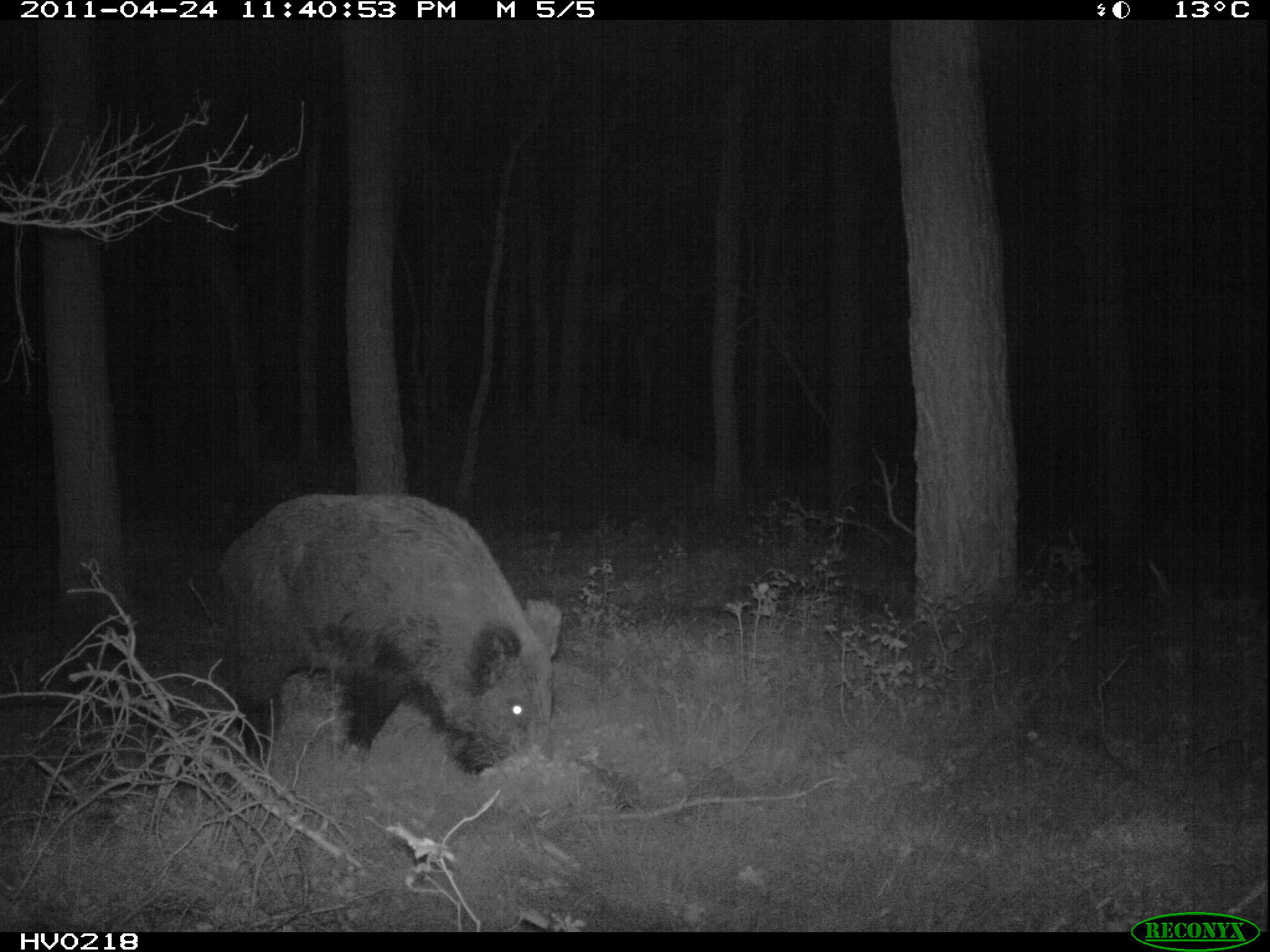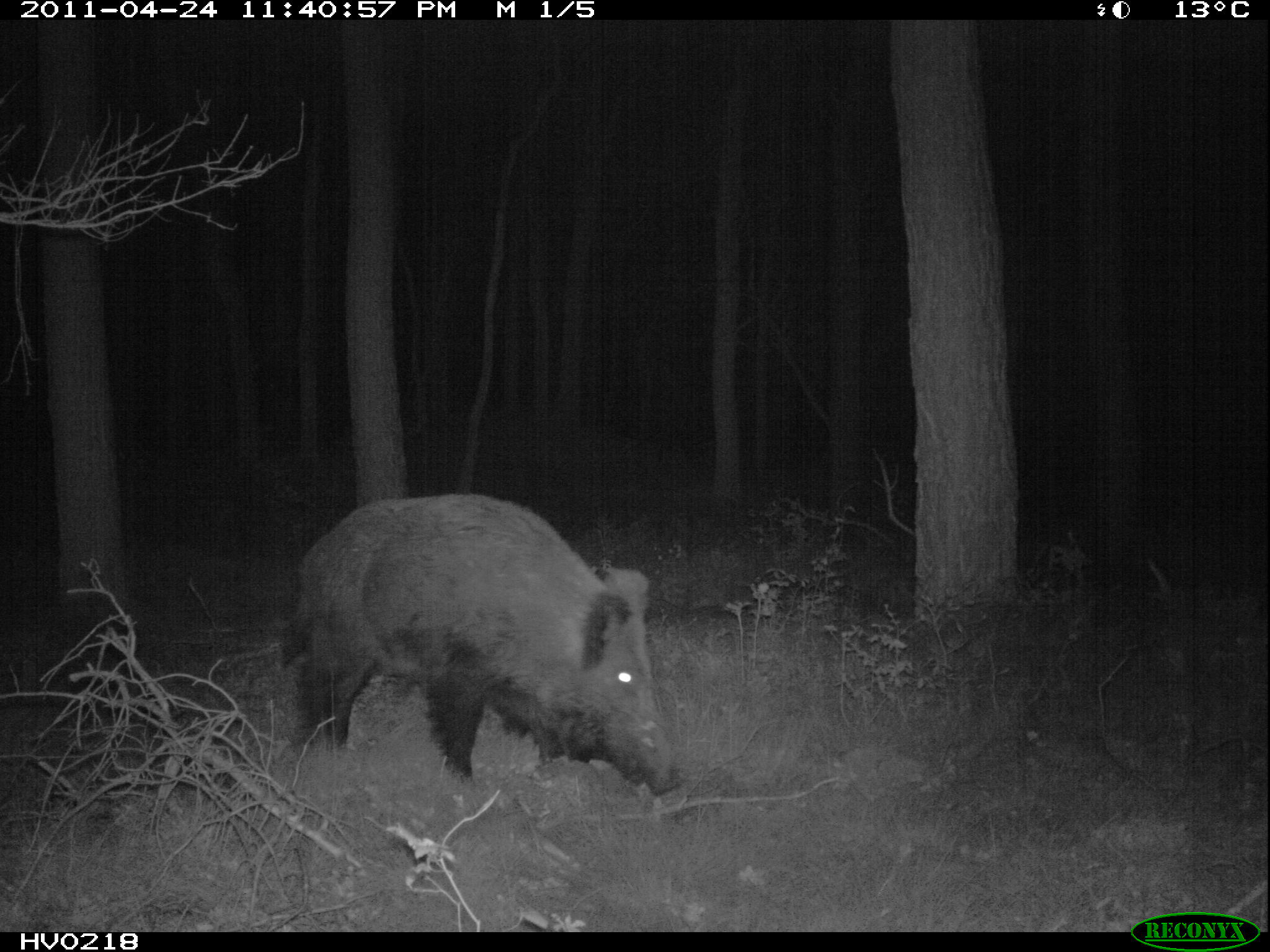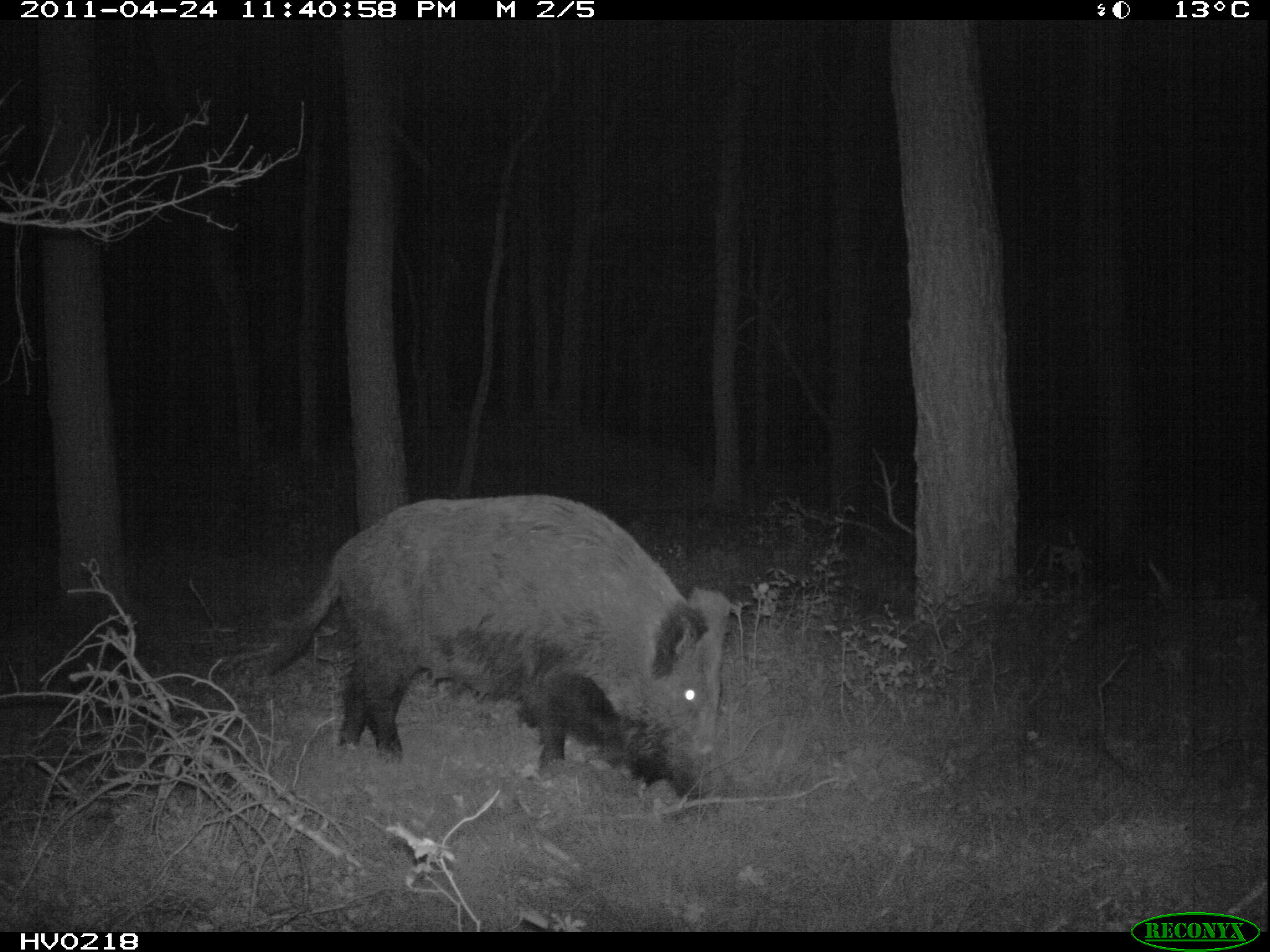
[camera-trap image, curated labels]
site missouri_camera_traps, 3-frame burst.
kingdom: Animalia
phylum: Chordata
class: Mammalia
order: Artiodactyla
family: Suidae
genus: Sus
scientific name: Sus scrofa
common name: wild boar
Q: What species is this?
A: Wild boar (Sus scrofa).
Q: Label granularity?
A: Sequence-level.